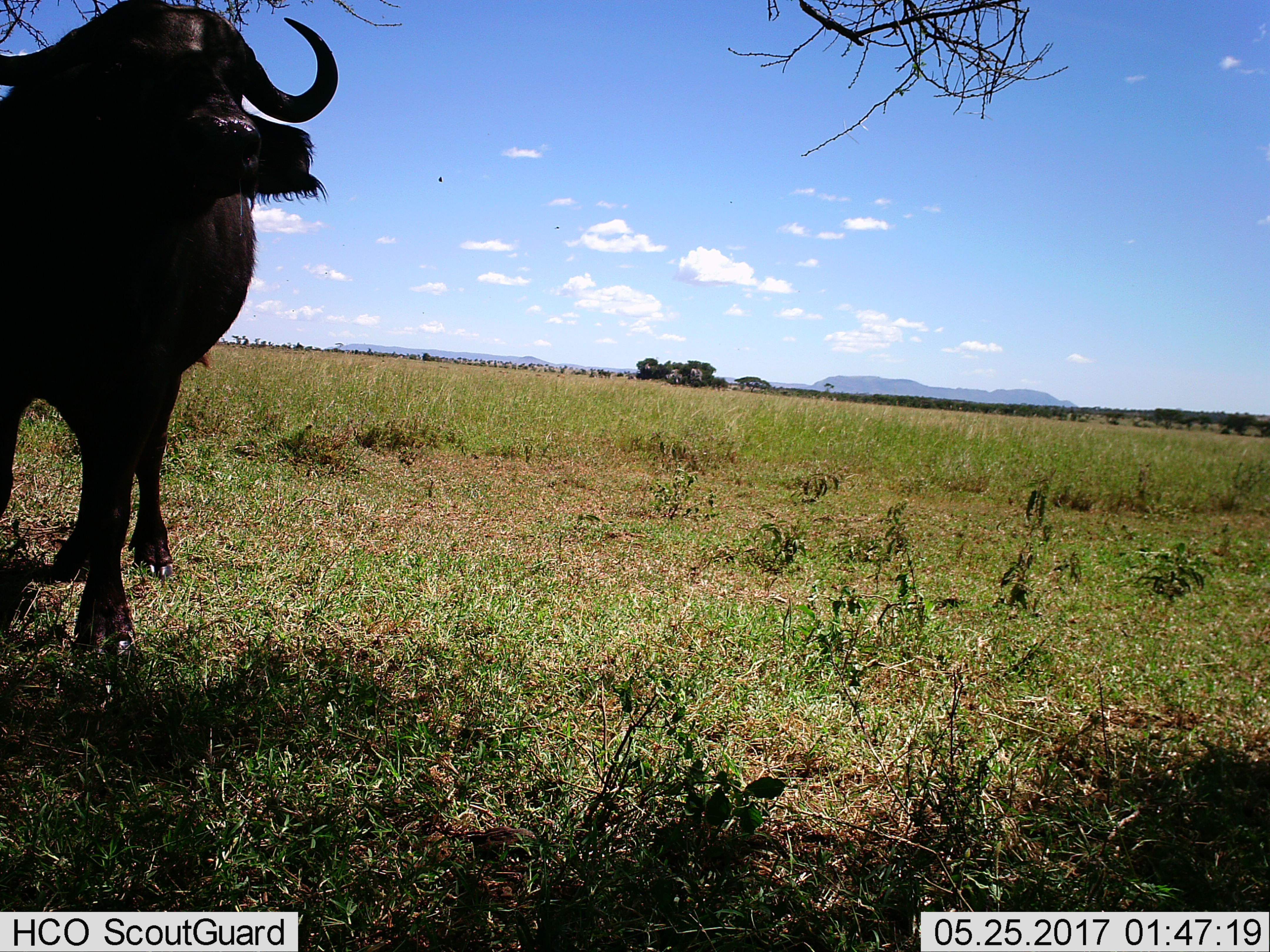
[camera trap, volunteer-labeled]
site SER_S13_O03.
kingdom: Animalia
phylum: Chordata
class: Mammalia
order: Artiodactyla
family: Bovidae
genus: Syncerus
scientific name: Syncerus caffer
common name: african buffalo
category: buffalo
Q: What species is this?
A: Buffalo (african buffalo) (Syncerus caffer).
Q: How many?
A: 1.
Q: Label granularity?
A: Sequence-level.